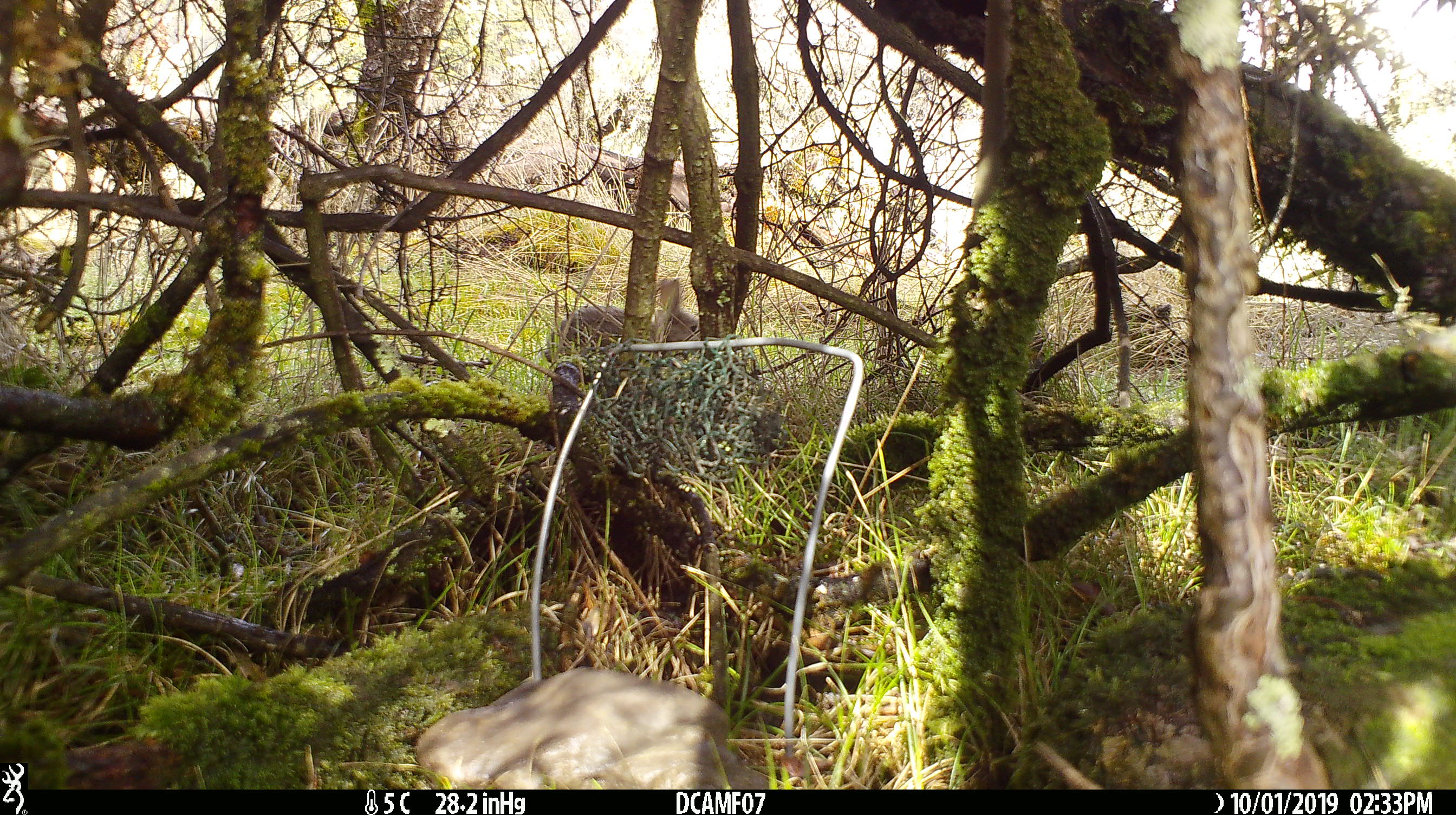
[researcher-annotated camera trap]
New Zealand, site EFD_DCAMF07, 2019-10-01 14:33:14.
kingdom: Animalia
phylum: Chordata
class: Mammalia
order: Lagomorpha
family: Leporidae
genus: Oryctolagus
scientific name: Oryctolagus cuniculus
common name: european rabbit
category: rabbit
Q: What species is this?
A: Rabbit (european rabbit) (Oryctolagus cuniculus).